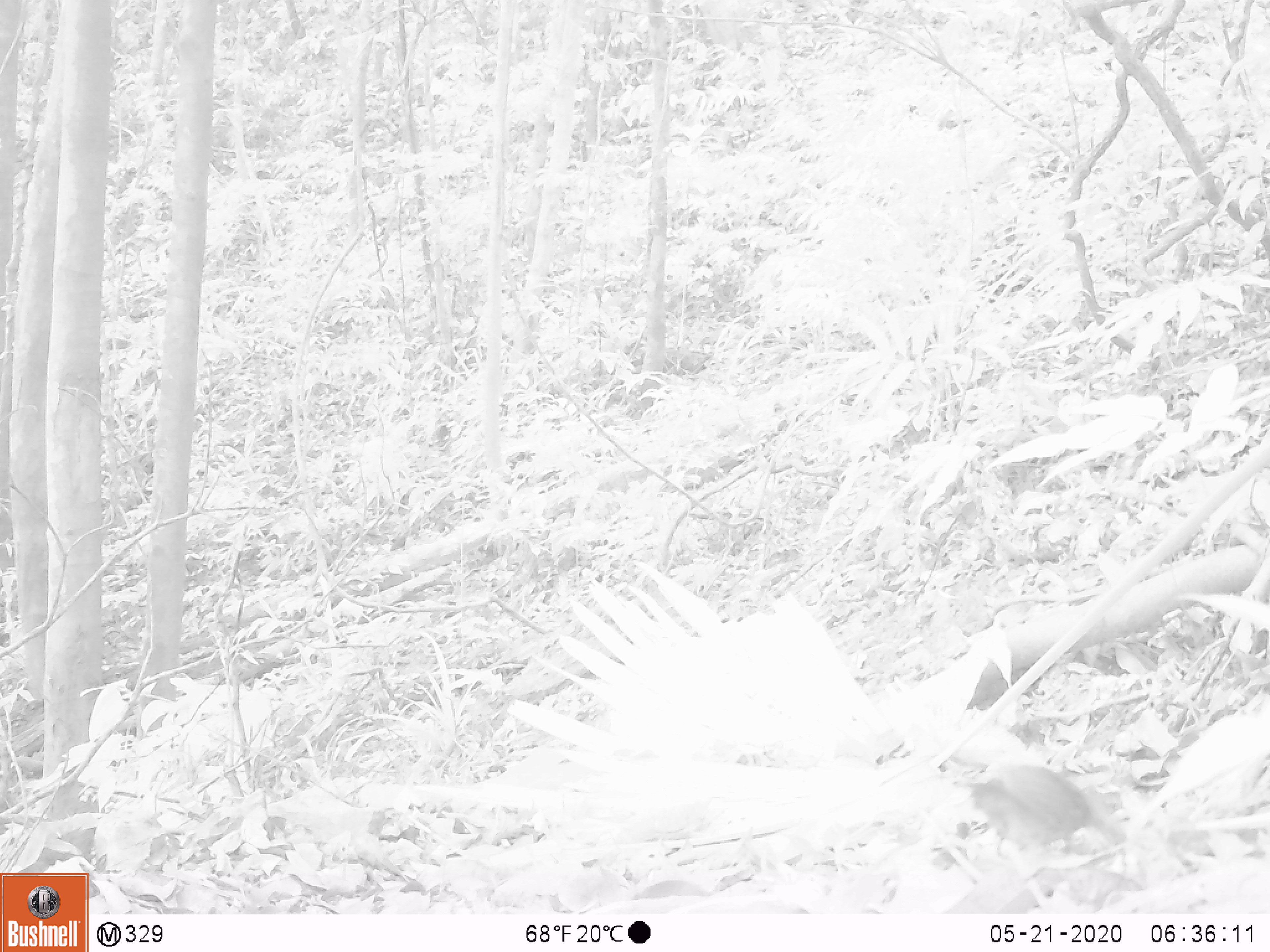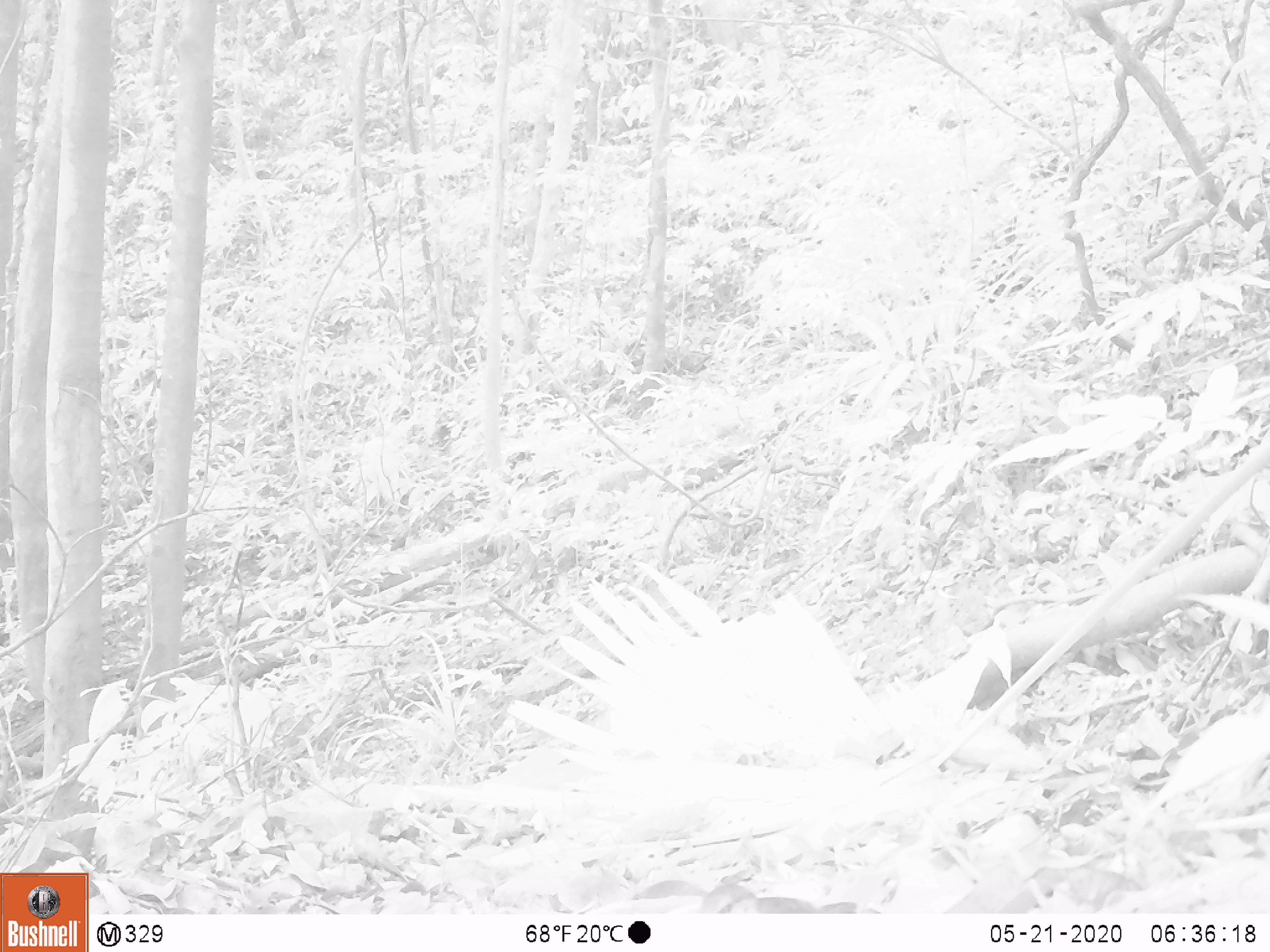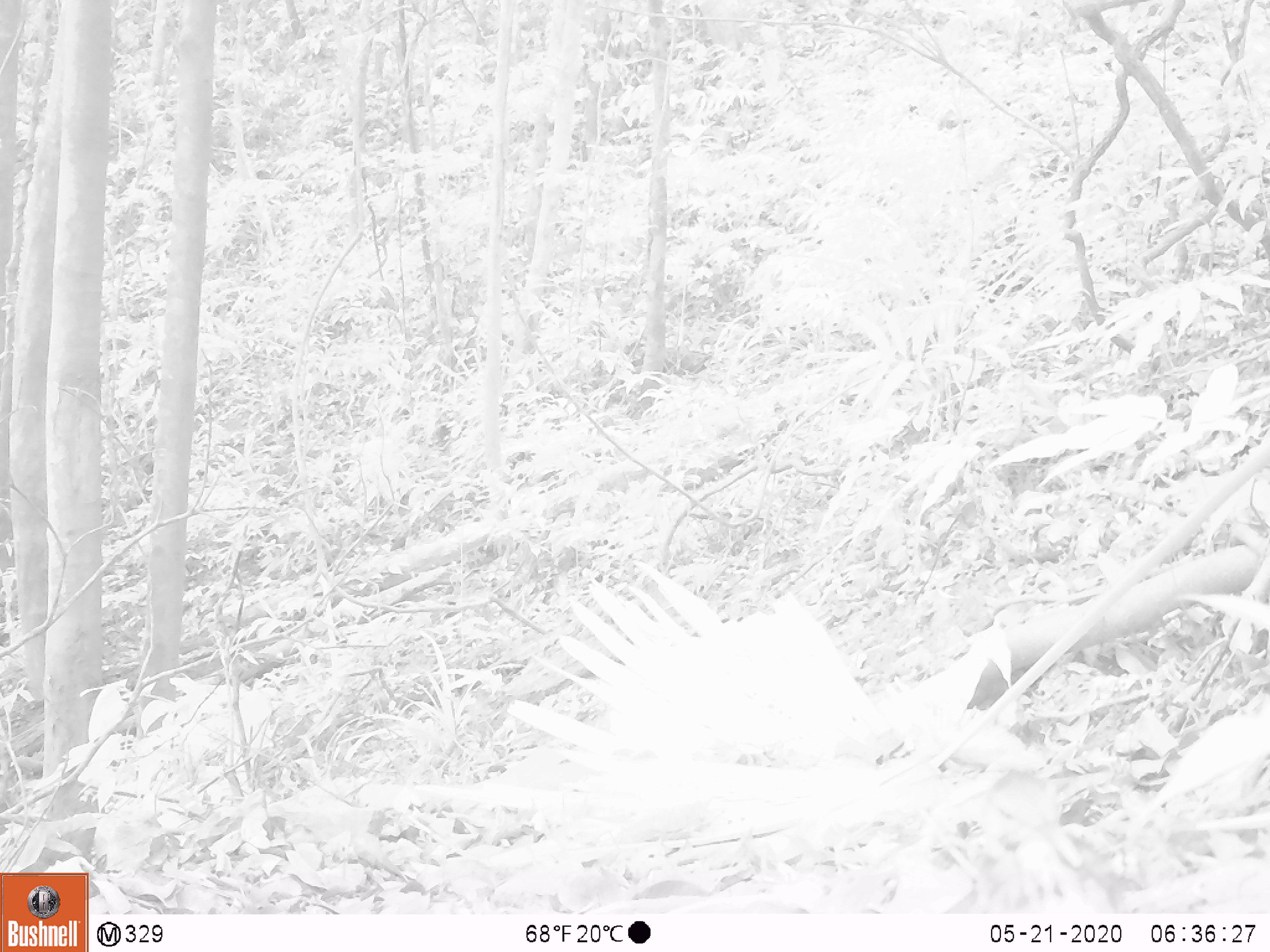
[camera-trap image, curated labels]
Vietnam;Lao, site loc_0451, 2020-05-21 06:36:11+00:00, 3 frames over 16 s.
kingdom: Animalia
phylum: Chordata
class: Aves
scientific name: Aves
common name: bird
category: unidentified bird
Unidentified bird (bird) (Aves). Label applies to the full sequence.